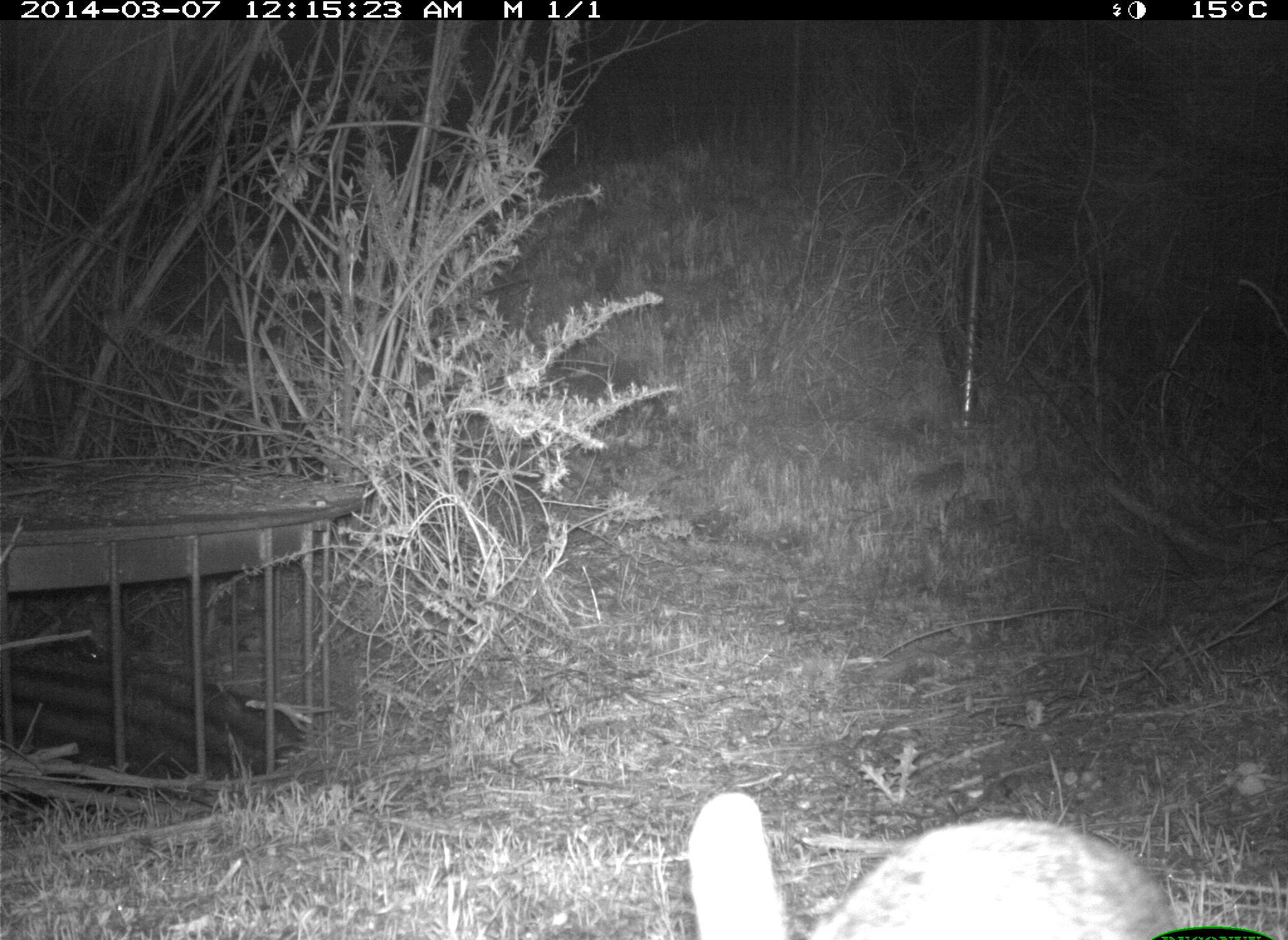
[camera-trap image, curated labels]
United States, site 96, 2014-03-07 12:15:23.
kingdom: Animalia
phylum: Chordata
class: Mammalia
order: Lagomorpha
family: Leporidae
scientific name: Leporidae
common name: rabbits and hares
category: rabbit